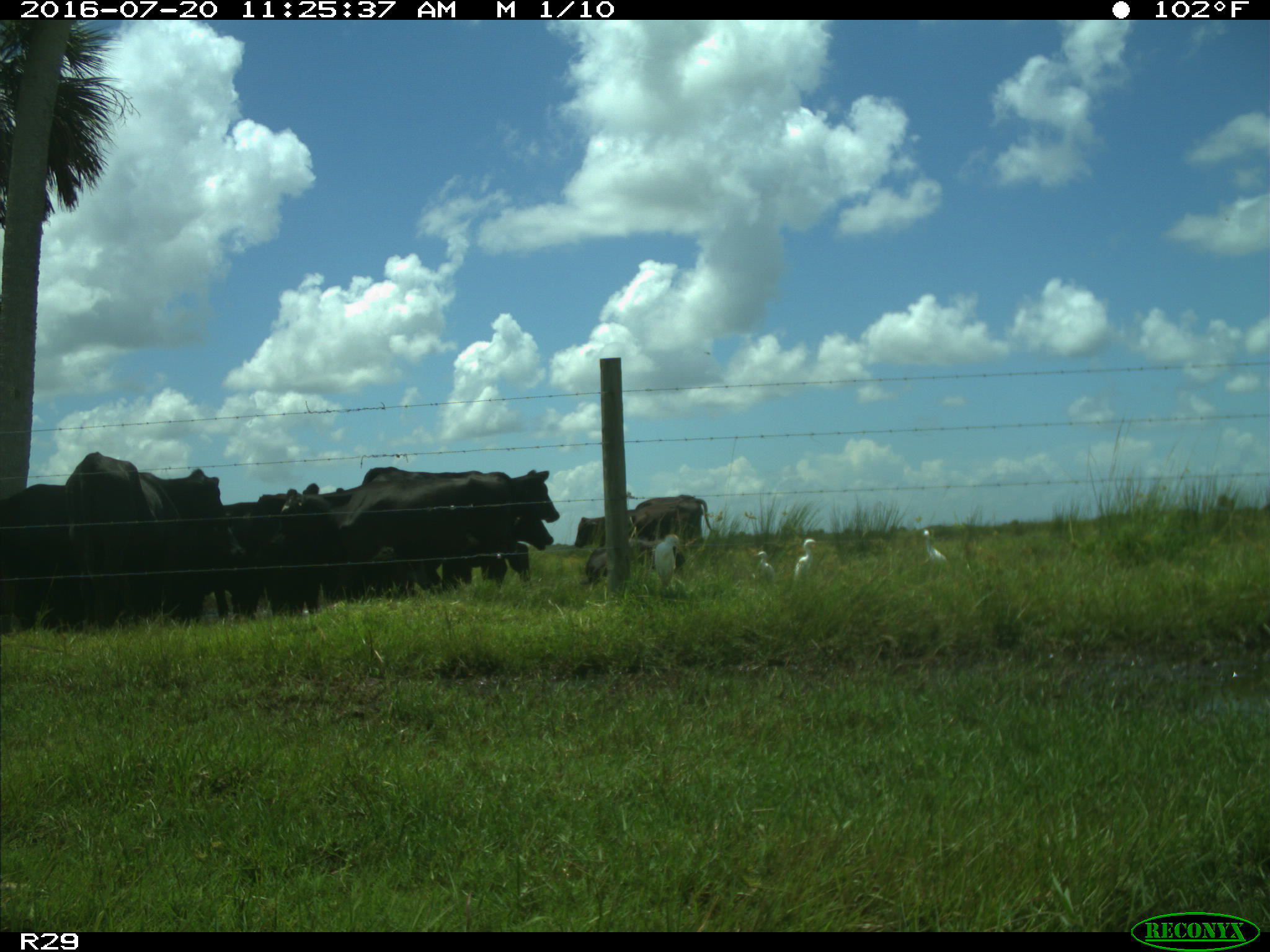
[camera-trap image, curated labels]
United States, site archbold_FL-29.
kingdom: Animalia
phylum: Chordata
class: Mammalia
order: Artiodactyla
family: Bovidae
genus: Bos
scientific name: Bos taurus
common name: domestic cow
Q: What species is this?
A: Bos taurus (domestic cow).